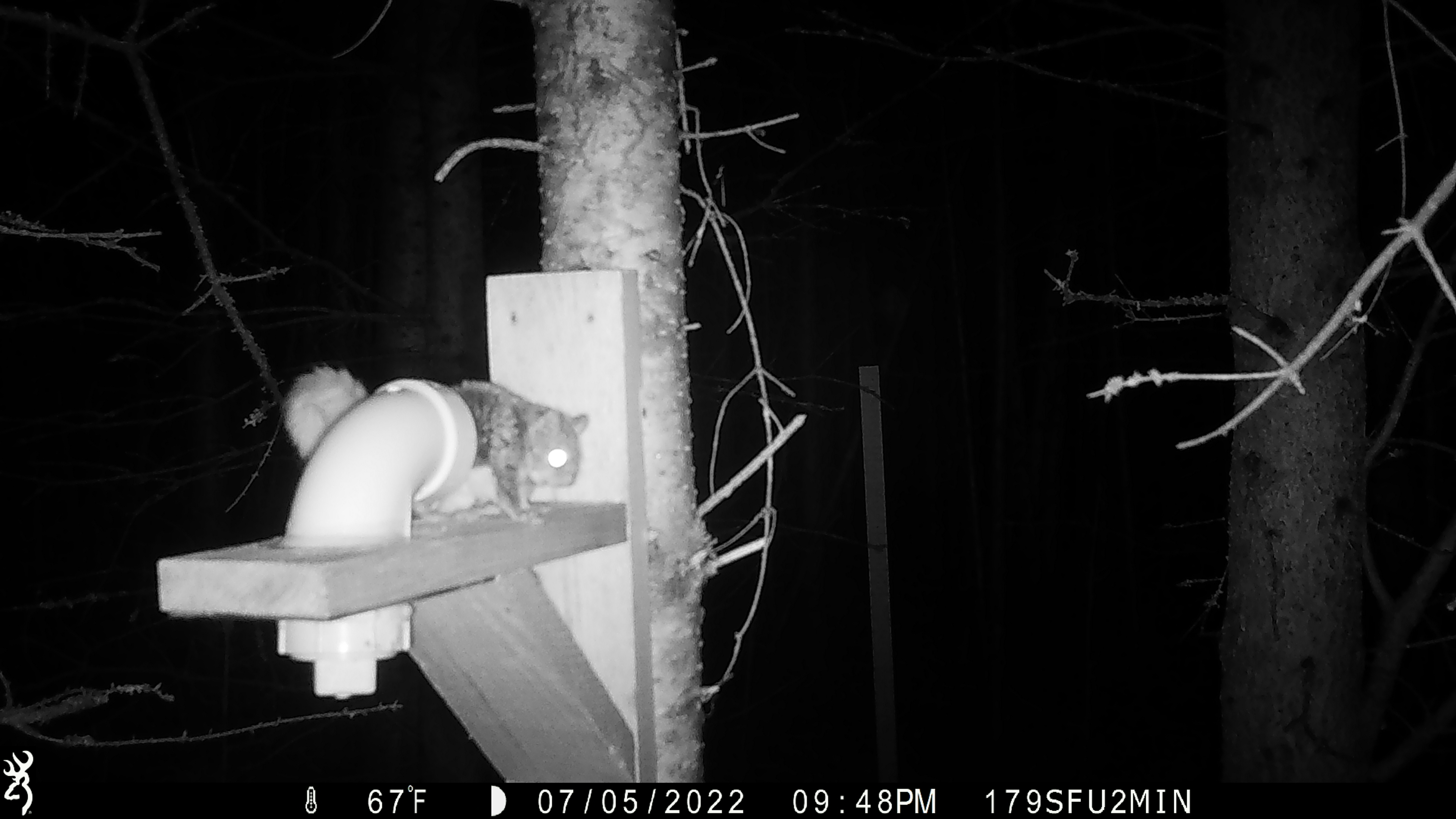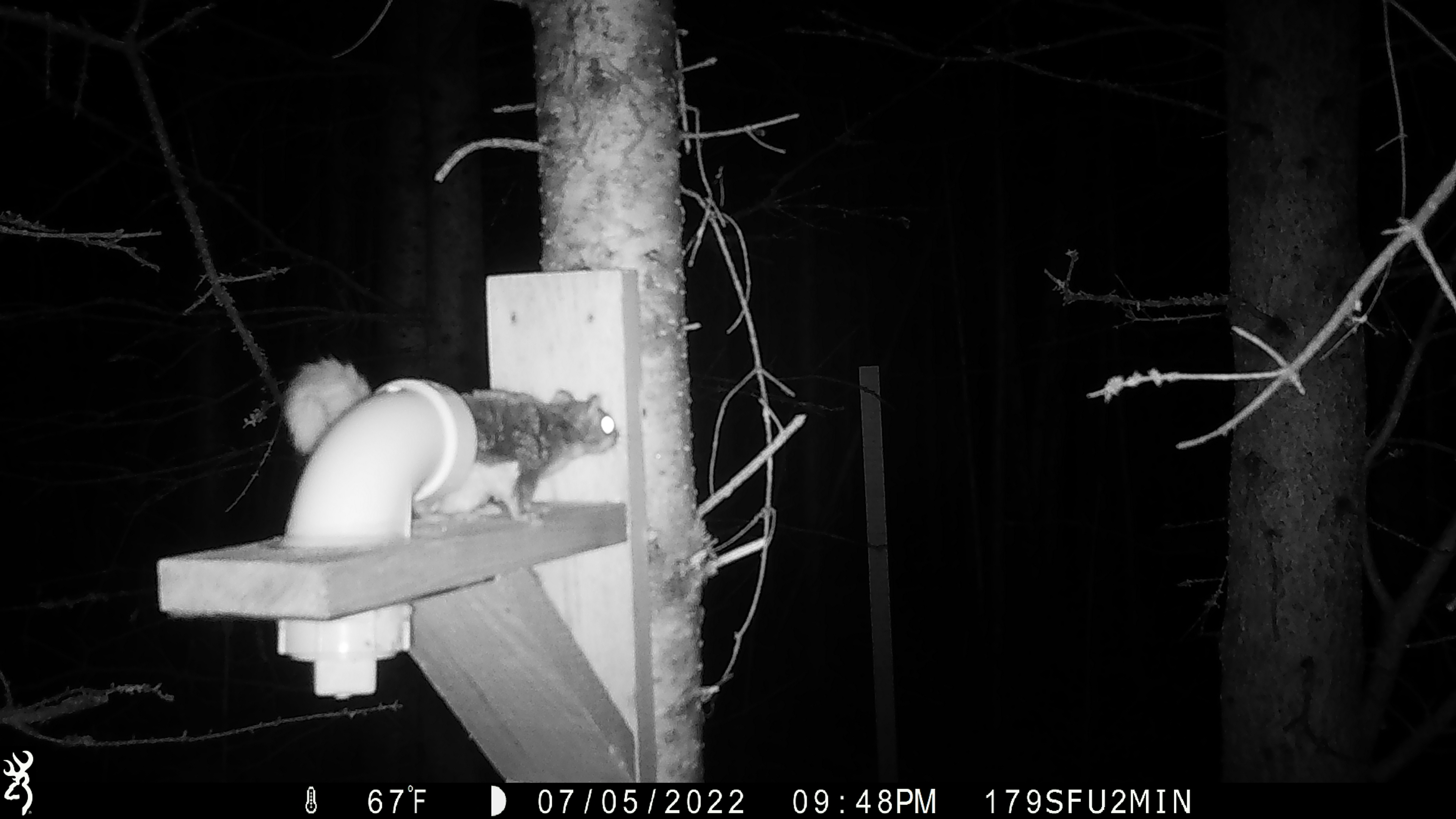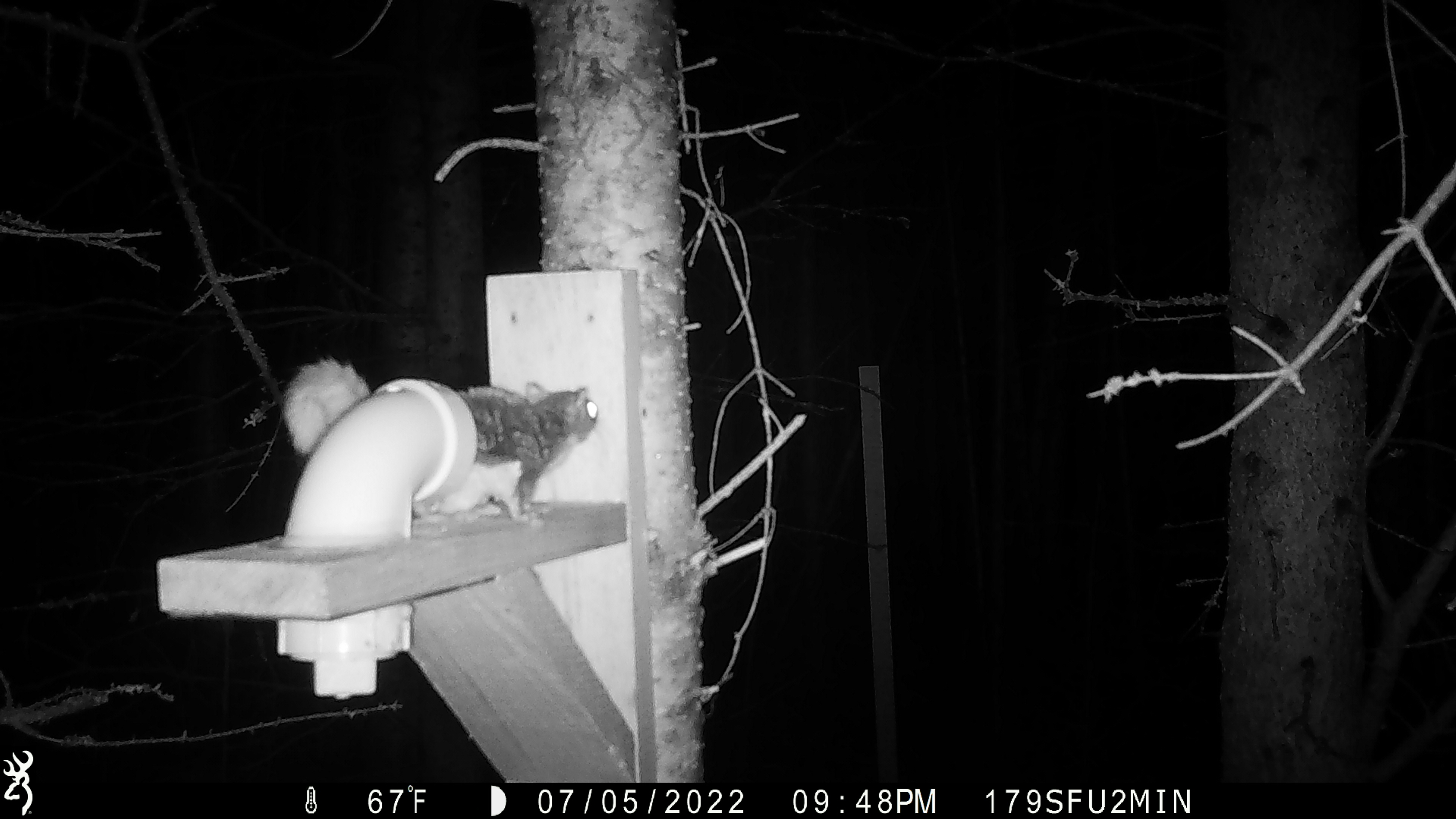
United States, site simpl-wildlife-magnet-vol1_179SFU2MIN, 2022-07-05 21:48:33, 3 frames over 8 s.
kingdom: Animalia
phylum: Chordata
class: Mammalia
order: Rodentia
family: Sciuridae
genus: Glaucomys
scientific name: Glaucomys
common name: flying squirrel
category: flying squirrel sp.